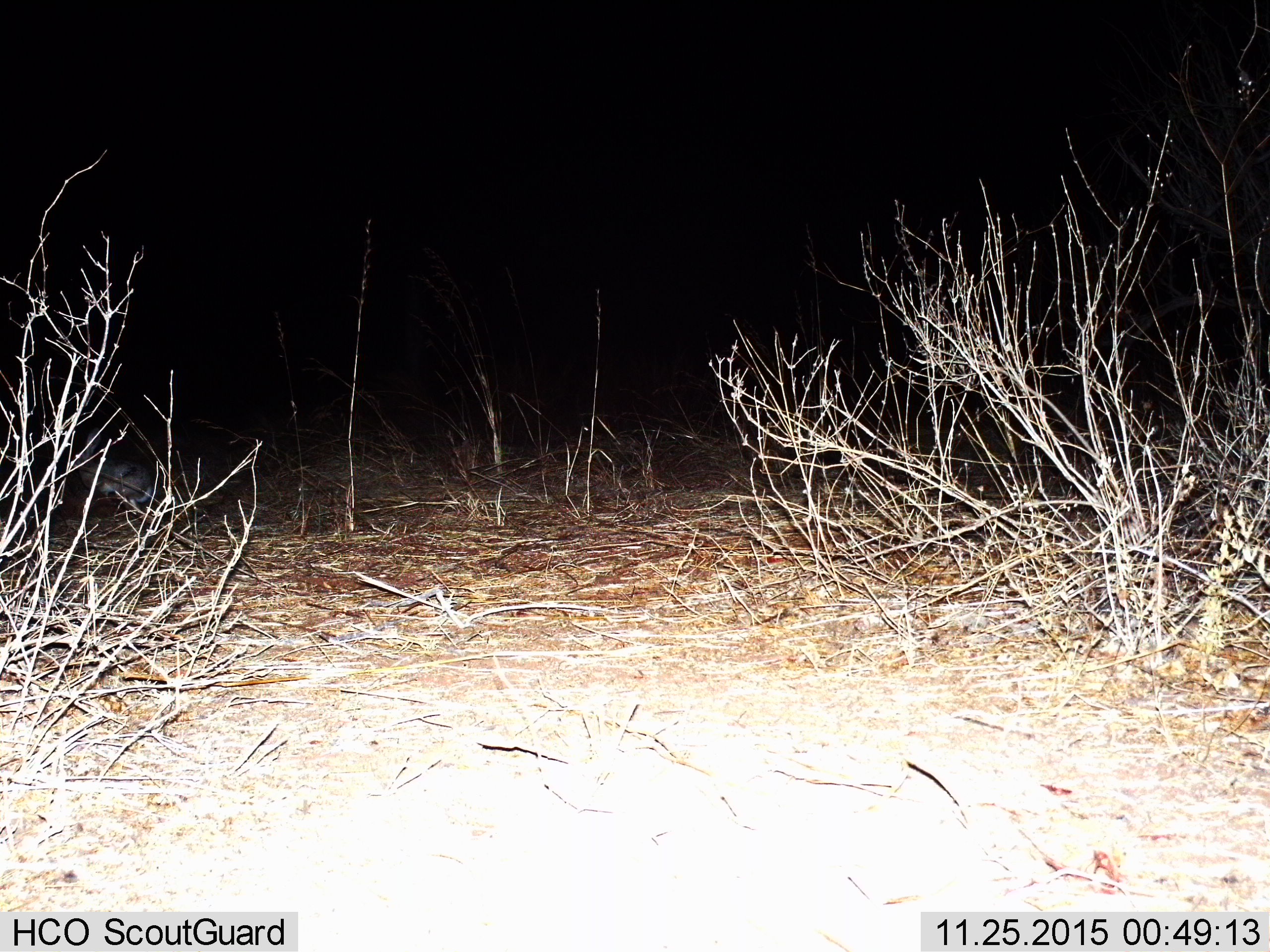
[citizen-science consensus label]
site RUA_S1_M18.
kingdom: Animalia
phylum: Chordata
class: Mammalia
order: Lagomorpha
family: Leporidae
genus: Lepus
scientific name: Lepus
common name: hare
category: hareunknown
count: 1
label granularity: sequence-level